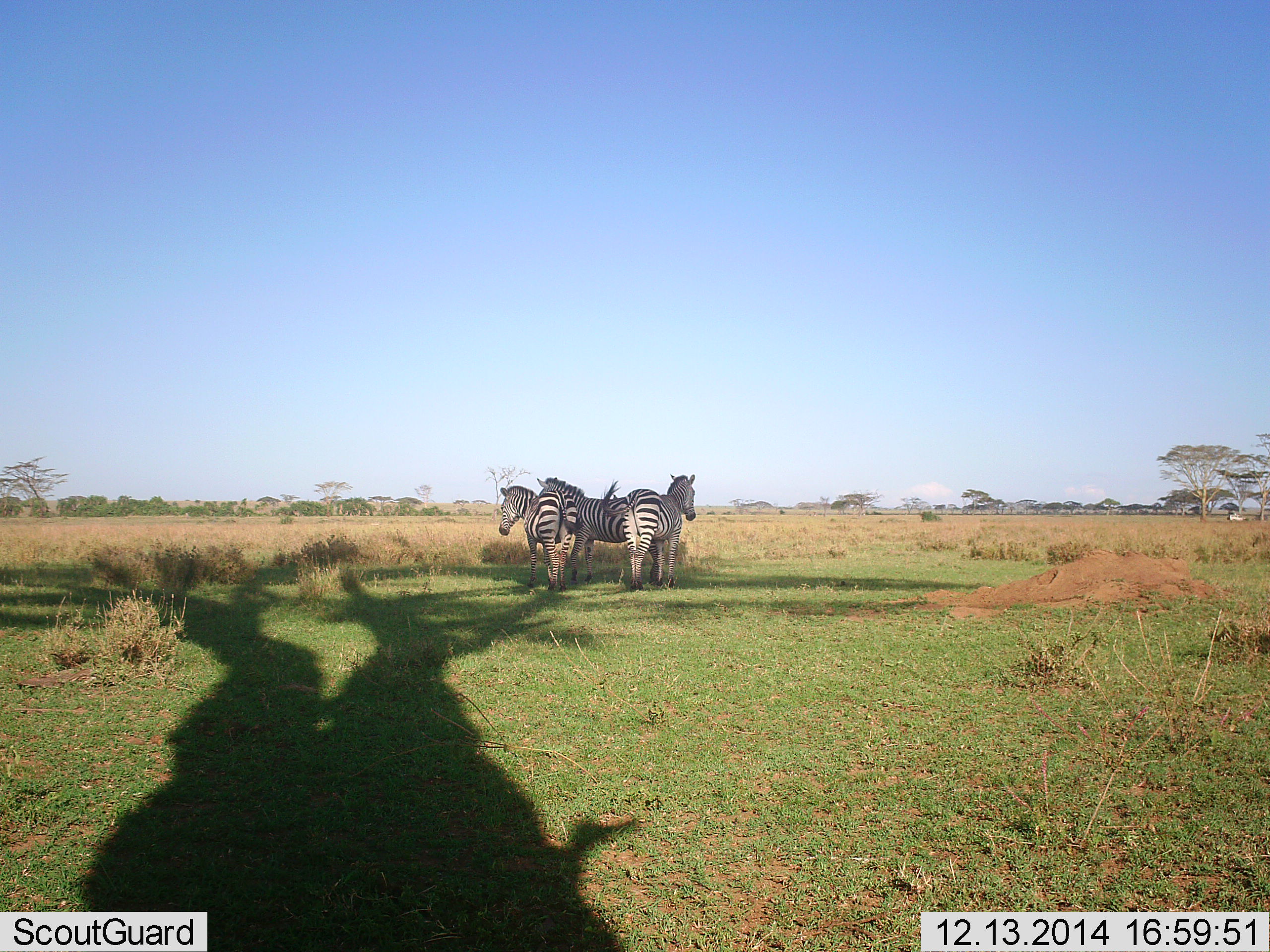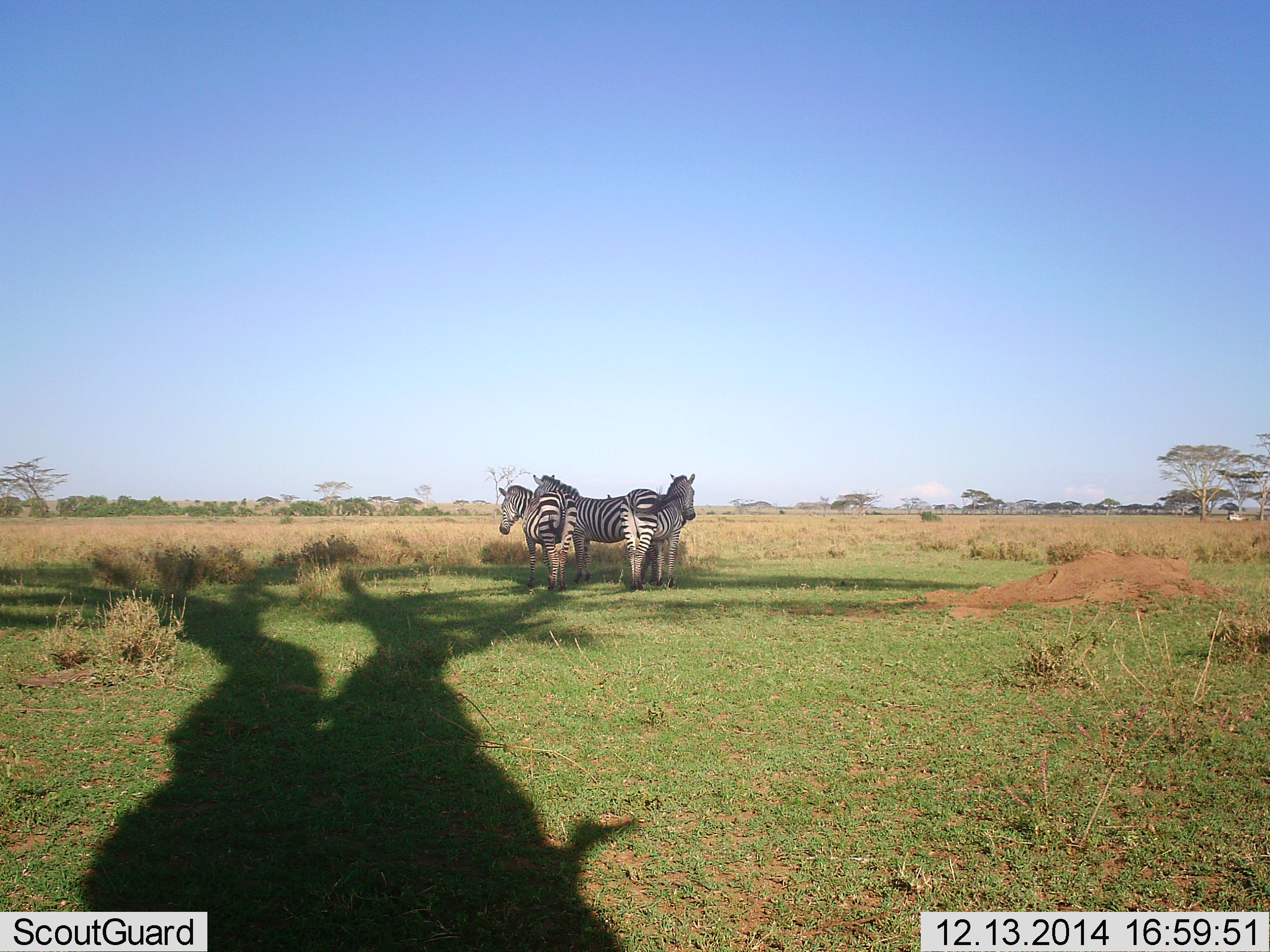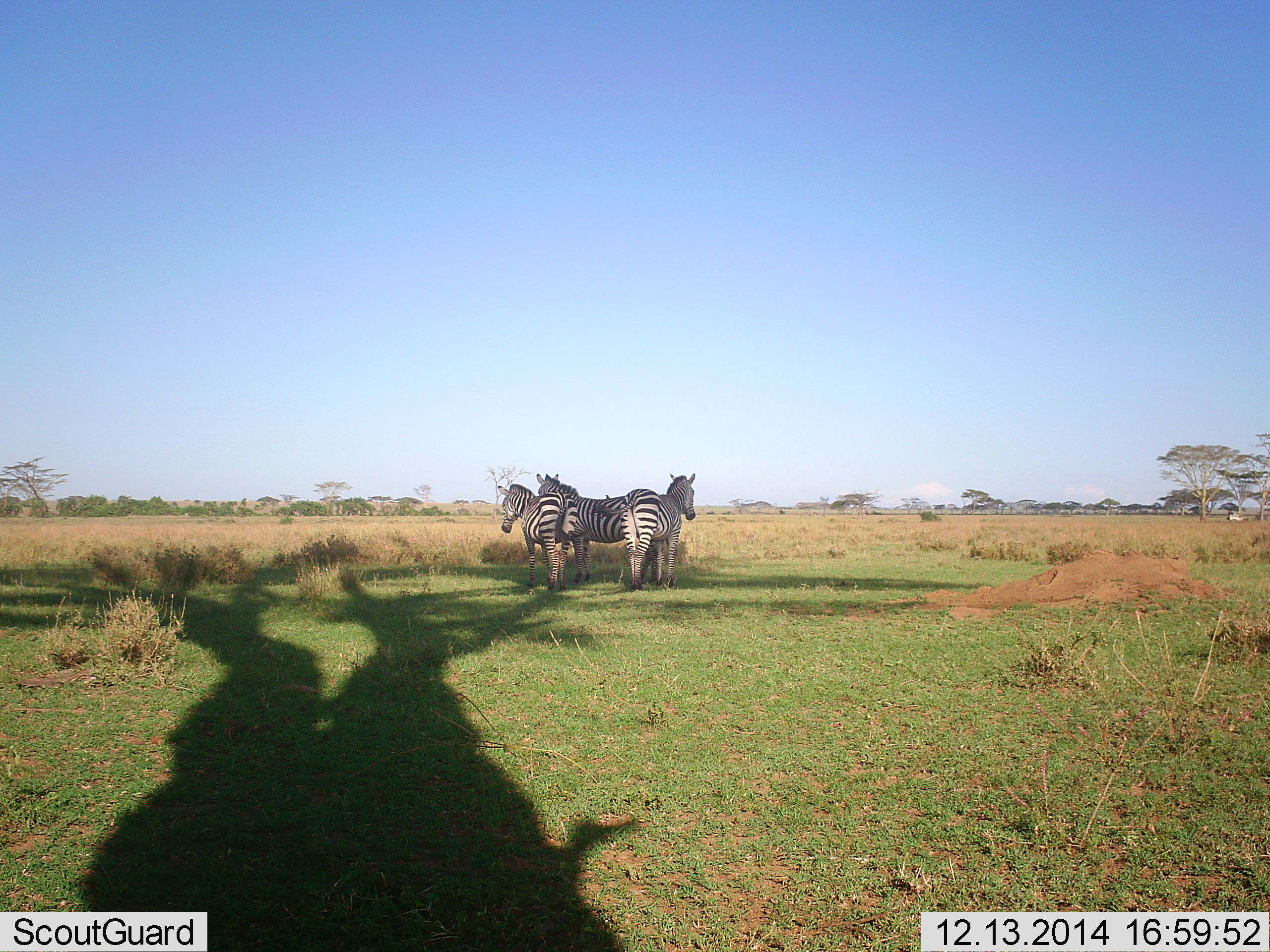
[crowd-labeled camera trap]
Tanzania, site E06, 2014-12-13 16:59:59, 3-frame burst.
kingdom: Animalia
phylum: Chordata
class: Mammalia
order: Perissodactyla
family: Equidae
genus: Equus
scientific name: Equus quagga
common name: plains zebra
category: zebra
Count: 3.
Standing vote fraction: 92%.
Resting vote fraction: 8%.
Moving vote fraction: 0%.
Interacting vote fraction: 17%.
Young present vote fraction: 0%.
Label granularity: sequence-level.